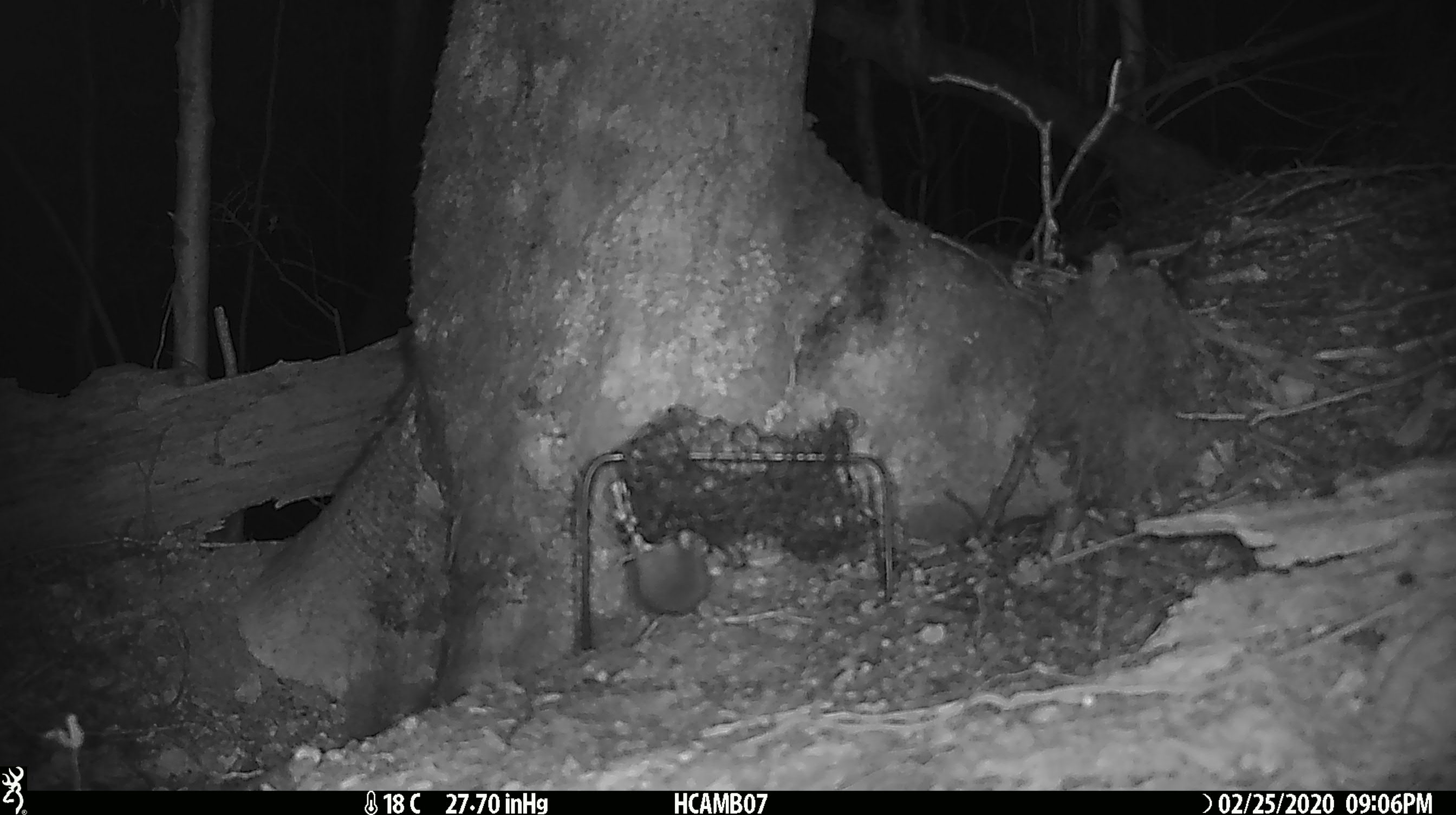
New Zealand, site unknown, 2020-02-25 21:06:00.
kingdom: Animalia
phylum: Chordata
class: Mammalia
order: Rodentia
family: Muridae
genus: Mus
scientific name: Mus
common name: mouse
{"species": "mouse (Mus)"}